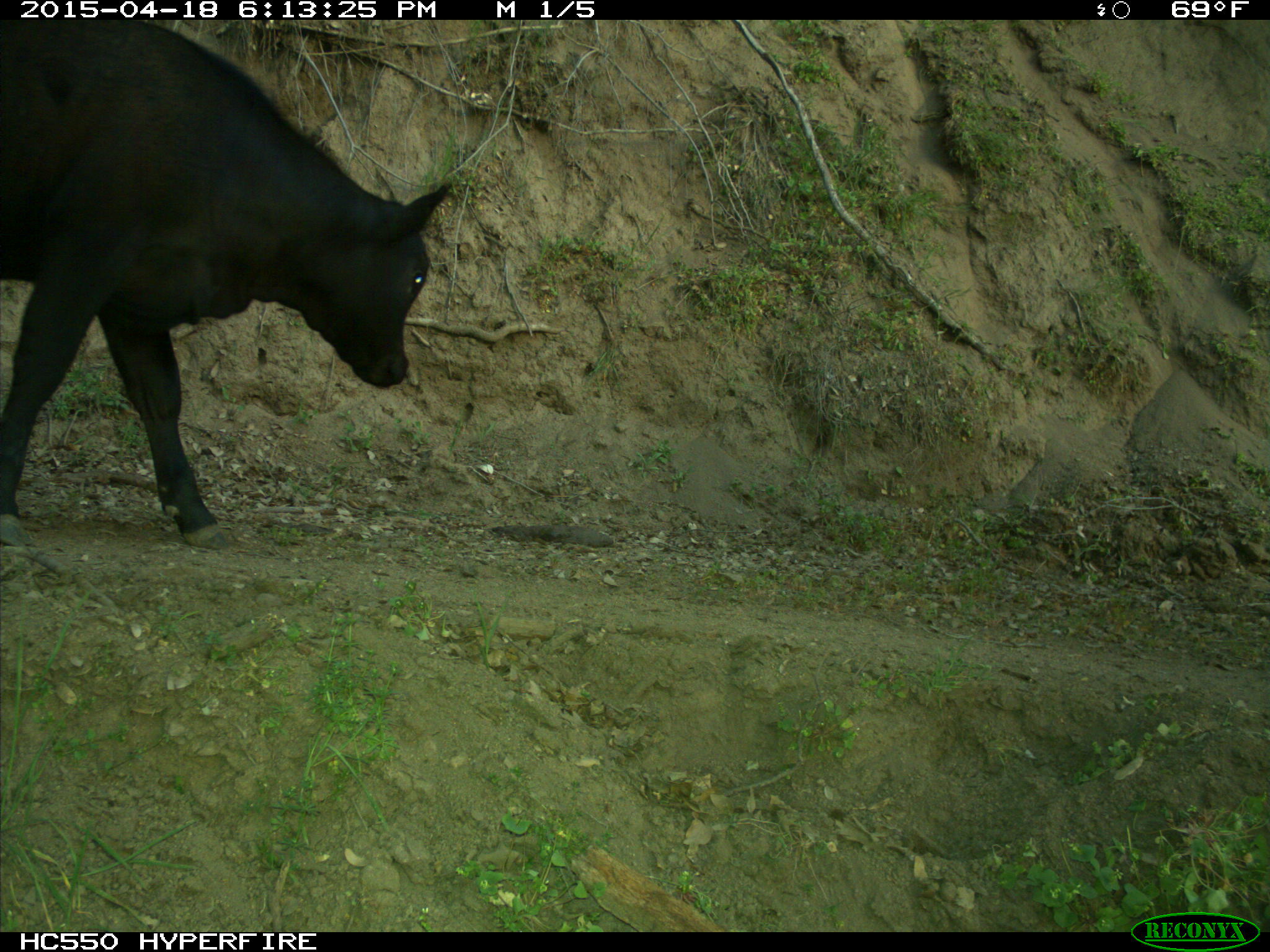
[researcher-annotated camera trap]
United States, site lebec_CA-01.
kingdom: Animalia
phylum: Chordata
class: Mammalia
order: Artiodactyla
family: Bovidae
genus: Bos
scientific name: Bos taurus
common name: domestic cow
Bos taurus (domestic cow).